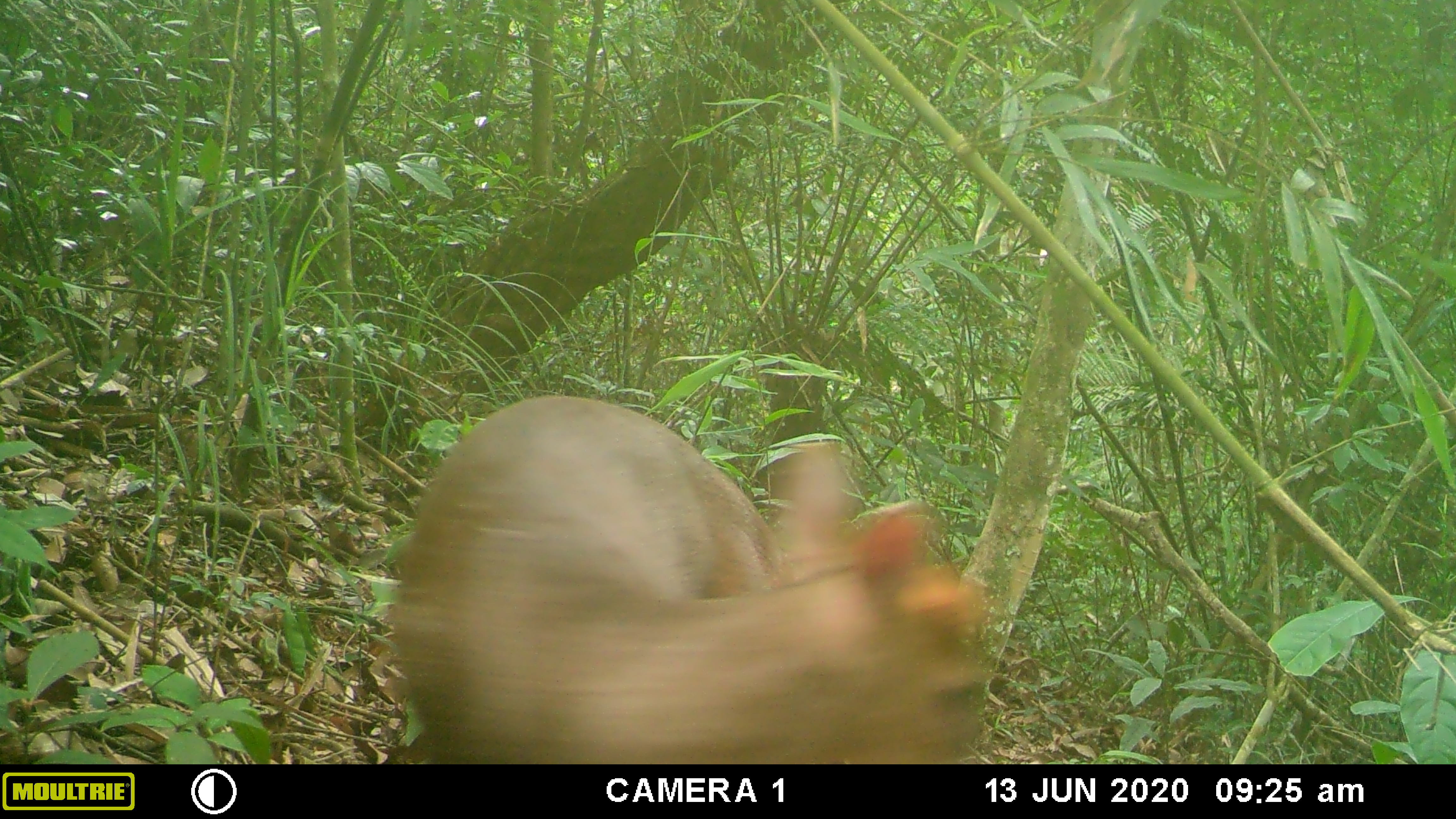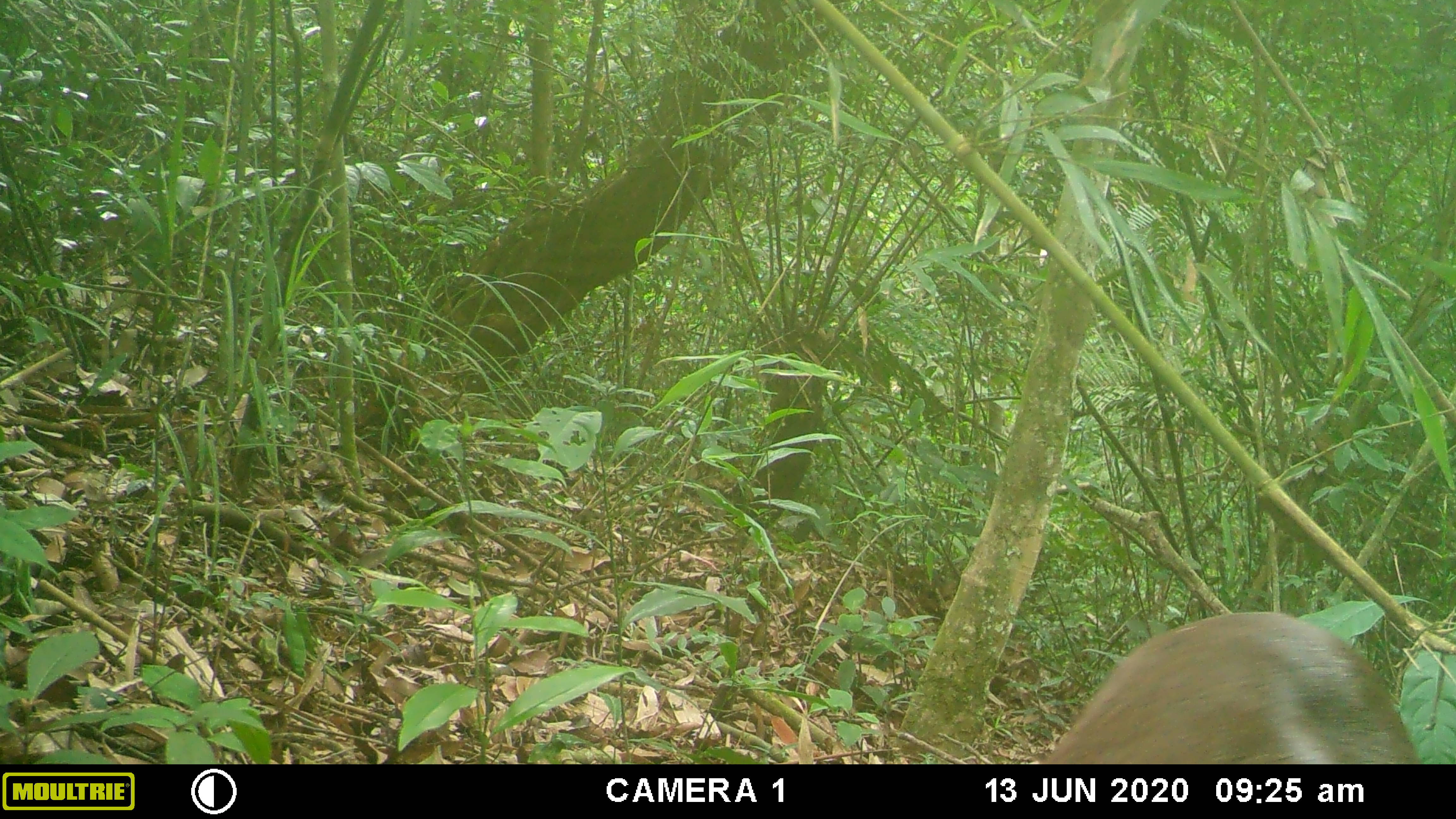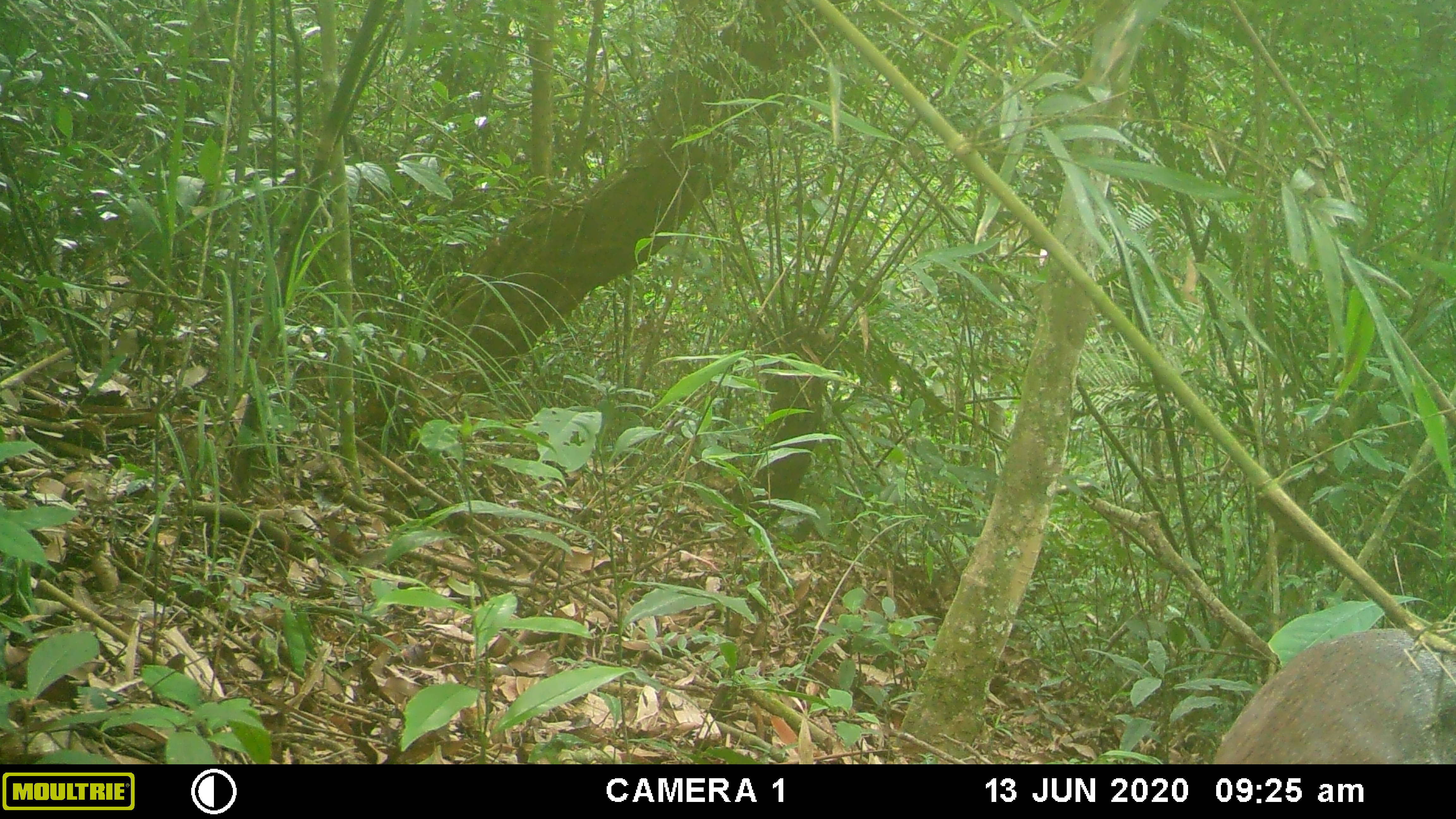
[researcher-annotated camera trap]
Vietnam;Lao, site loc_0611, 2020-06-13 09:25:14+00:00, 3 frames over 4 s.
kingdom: Animalia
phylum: Chordata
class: Mammalia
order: Artiodactyla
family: Cervidae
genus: Muntiacus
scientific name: Muntiacus rooseveltorum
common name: roosevelt's muntjac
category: roosevelts muntjac group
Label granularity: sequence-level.